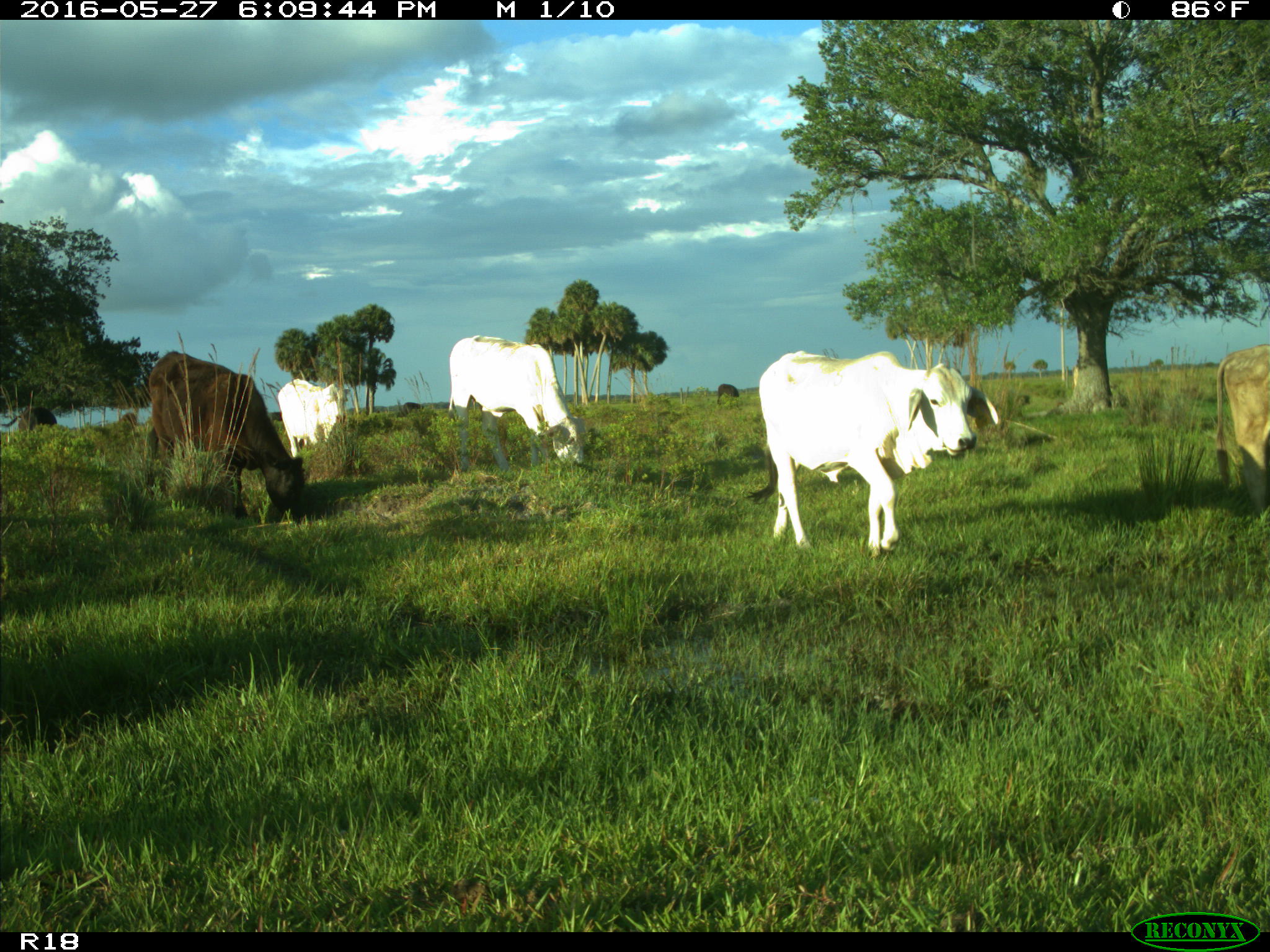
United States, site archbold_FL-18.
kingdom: Animalia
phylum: Chordata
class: Mammalia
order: Artiodactyla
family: Bovidae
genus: Bos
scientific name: Bos taurus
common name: domestic cow